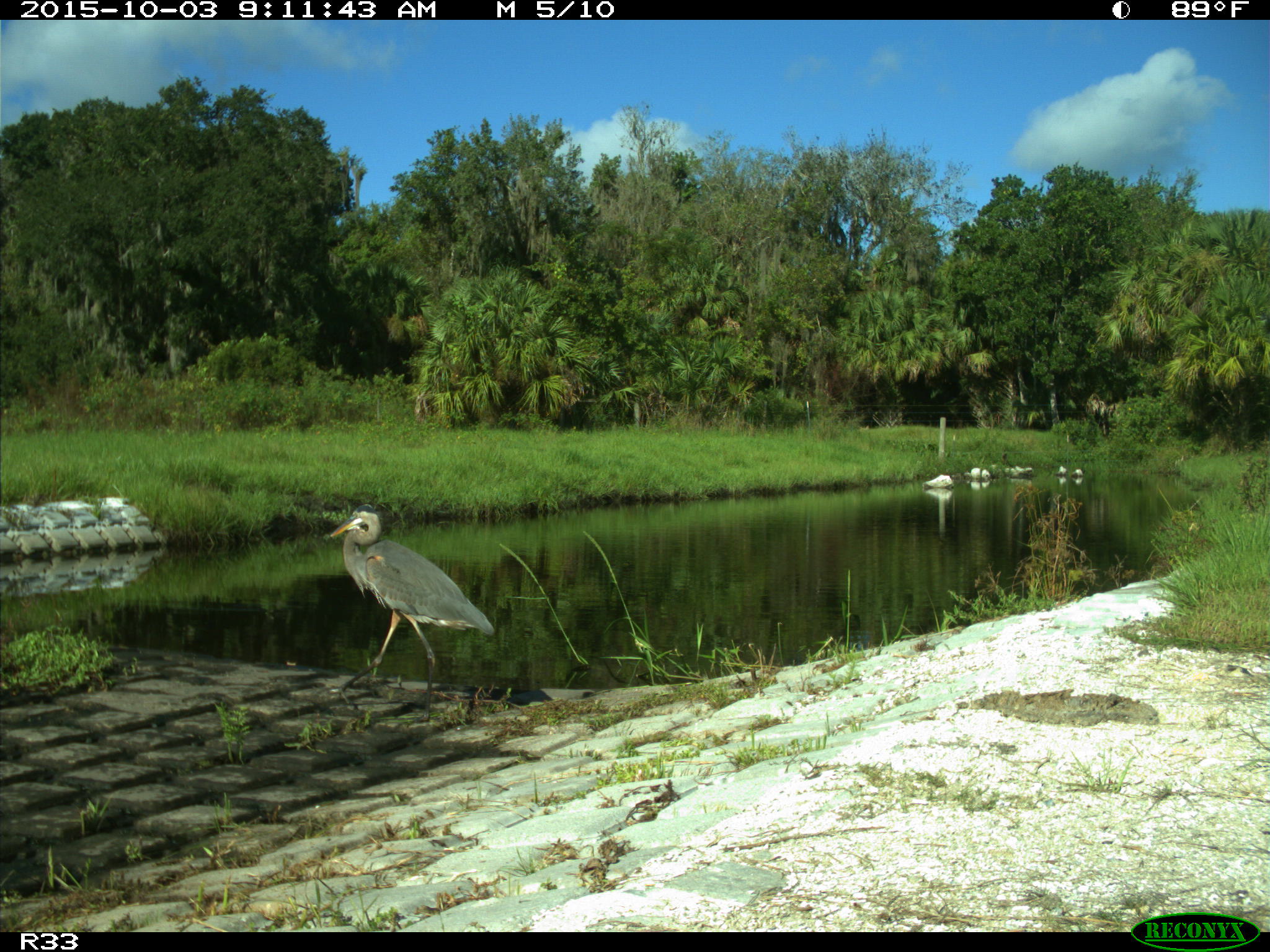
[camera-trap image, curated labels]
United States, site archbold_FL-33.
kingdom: Animalia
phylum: Chordata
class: Aves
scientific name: Aves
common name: birds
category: unidentified bird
Unidentified bird (birds) (Aves).